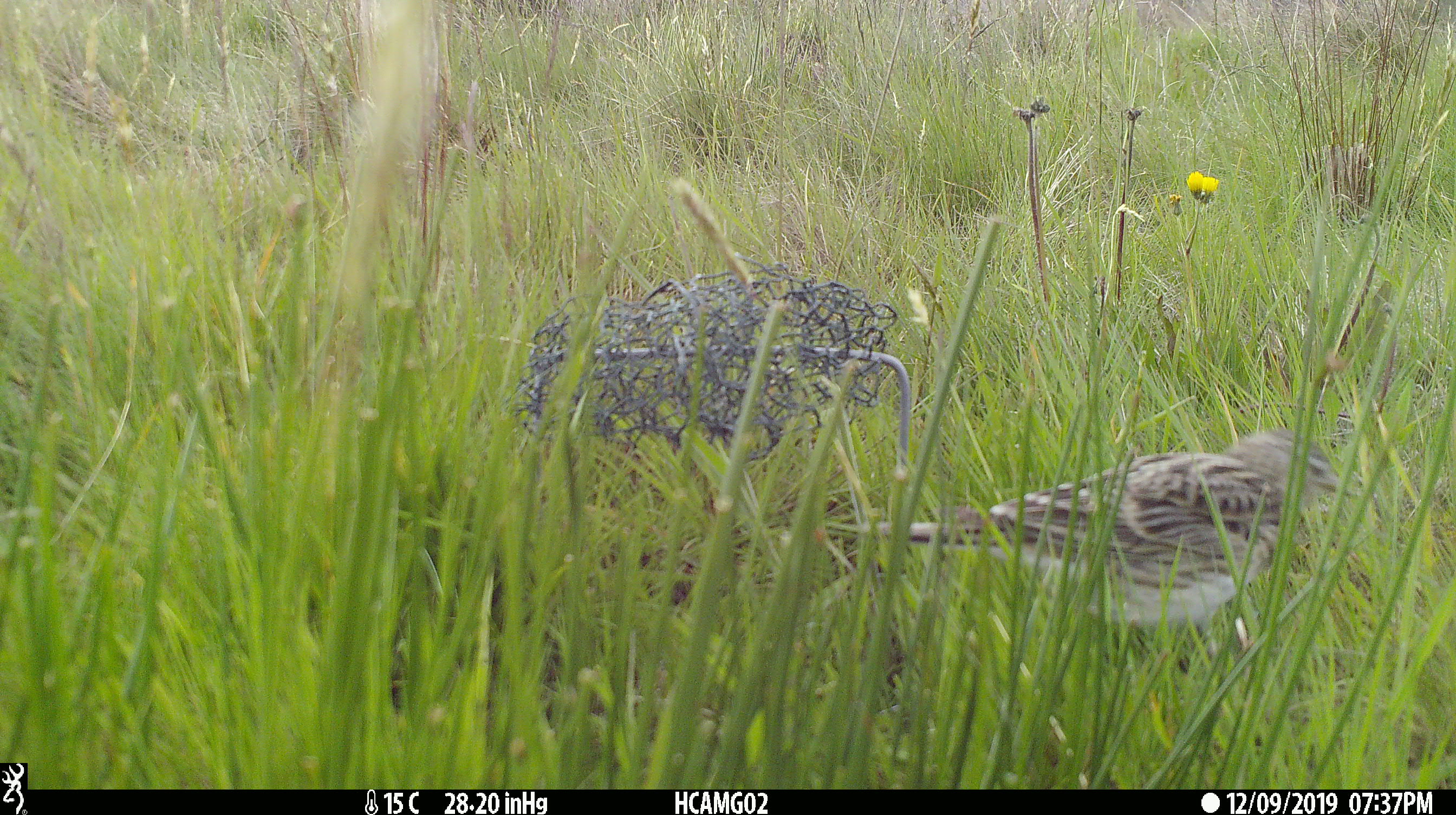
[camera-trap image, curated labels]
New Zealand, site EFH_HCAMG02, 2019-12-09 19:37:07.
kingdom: Animalia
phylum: Chordata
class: Aves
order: Passeriformes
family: Motacillidae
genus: Anthus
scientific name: Anthus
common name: pipit